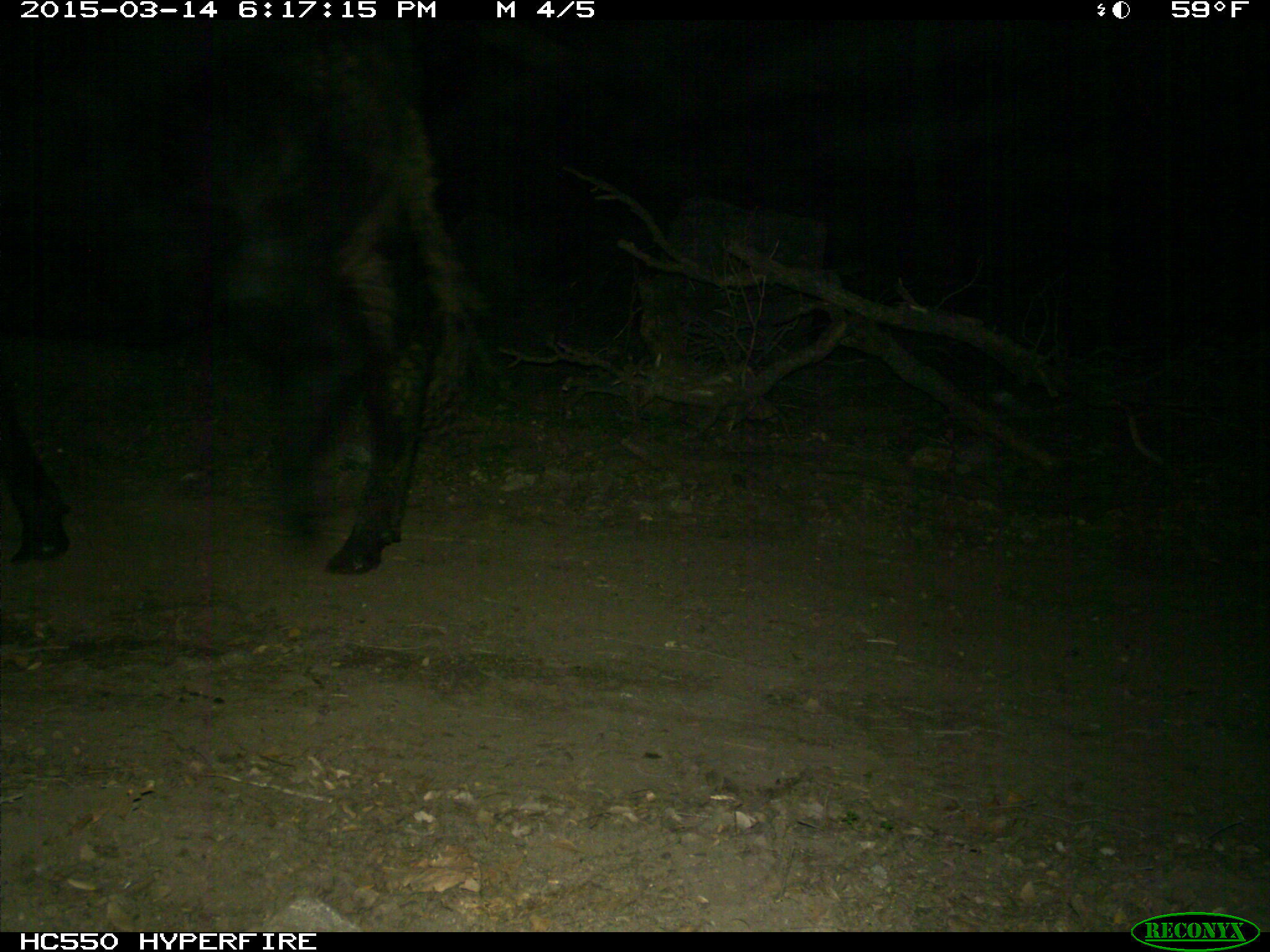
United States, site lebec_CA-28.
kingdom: Animalia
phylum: Chordata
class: Mammalia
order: Artiodactyla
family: Bovidae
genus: Bos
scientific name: Bos taurus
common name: domestic cow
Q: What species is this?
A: Bos taurus (domestic cow).